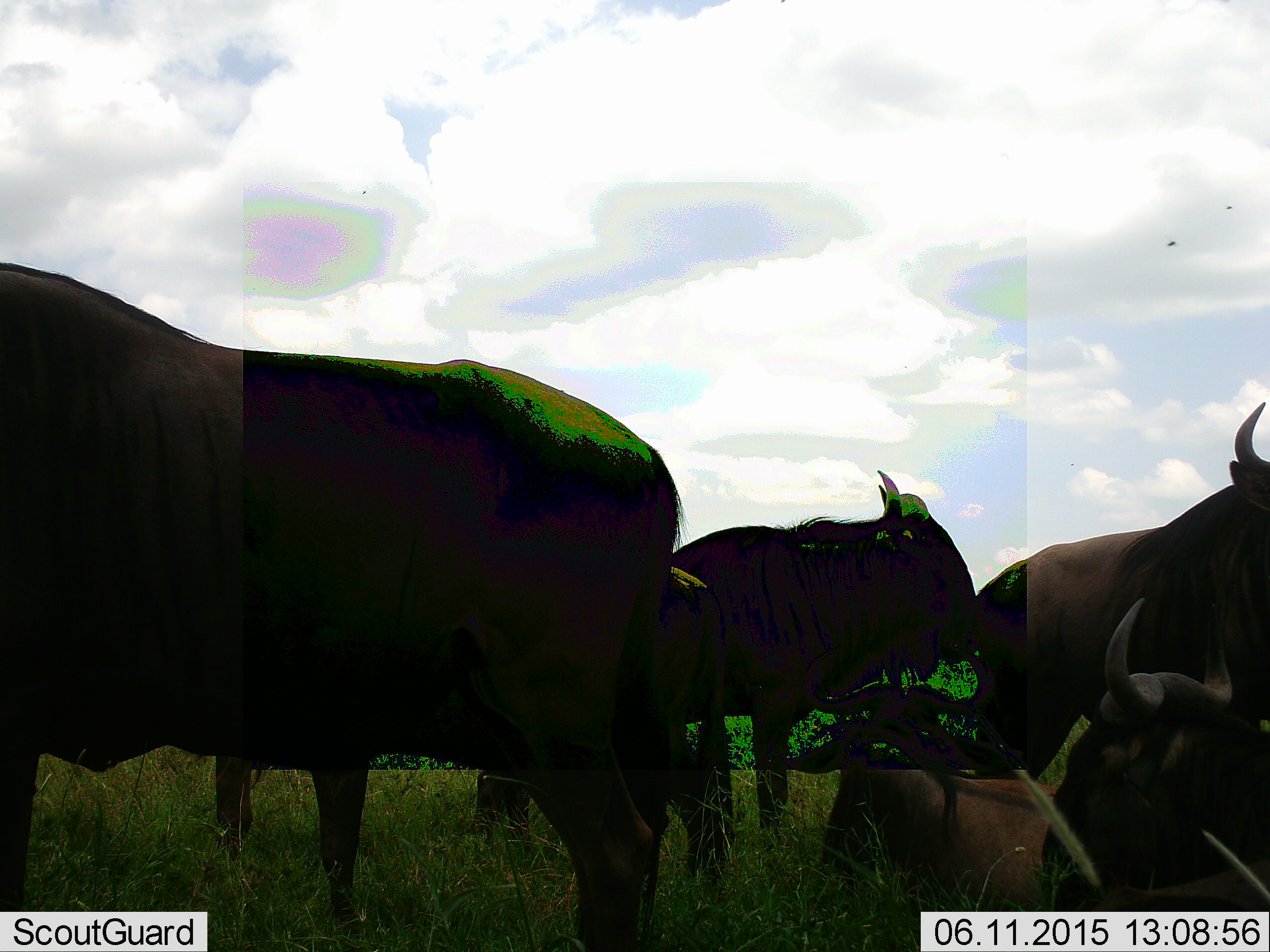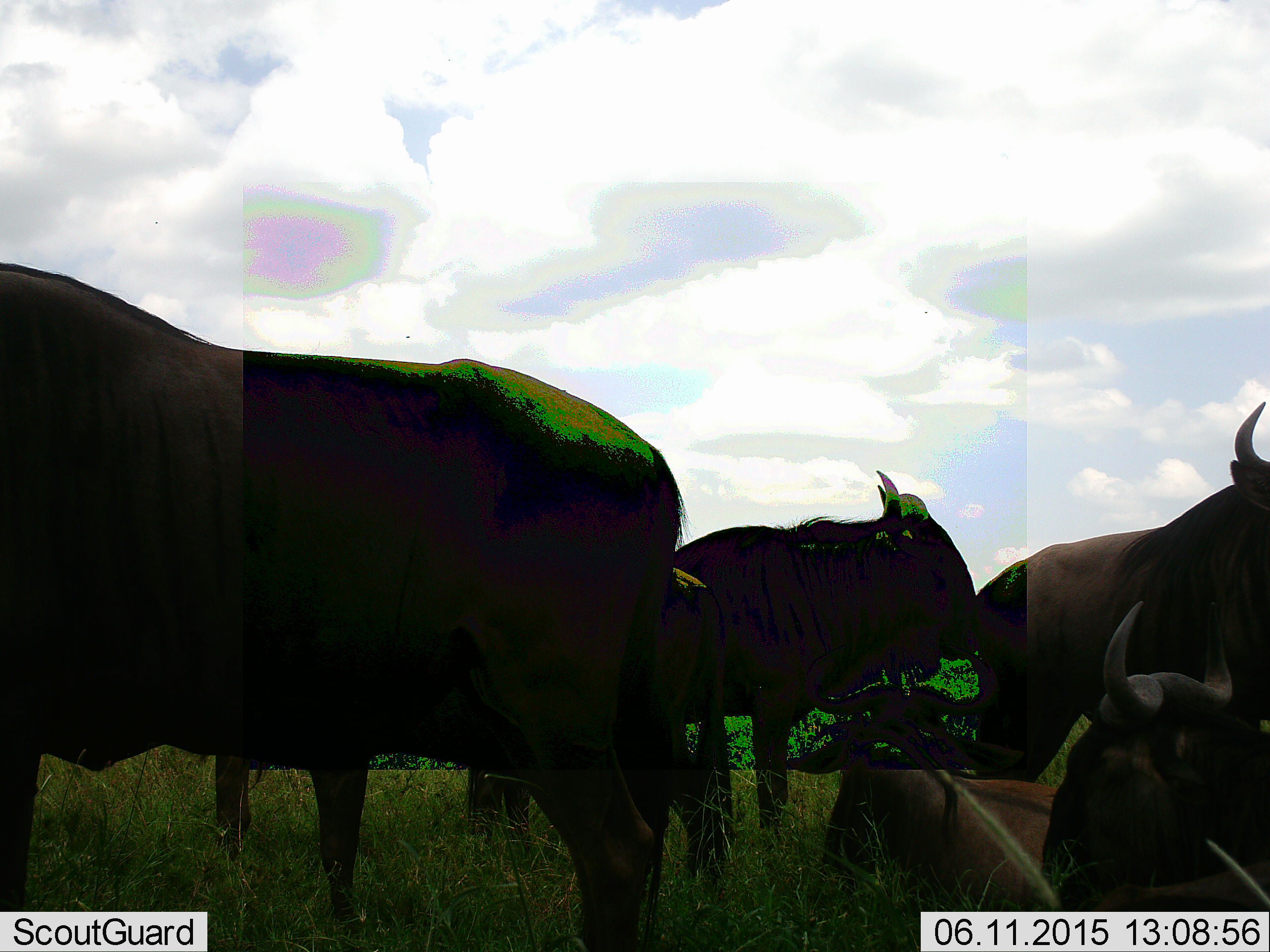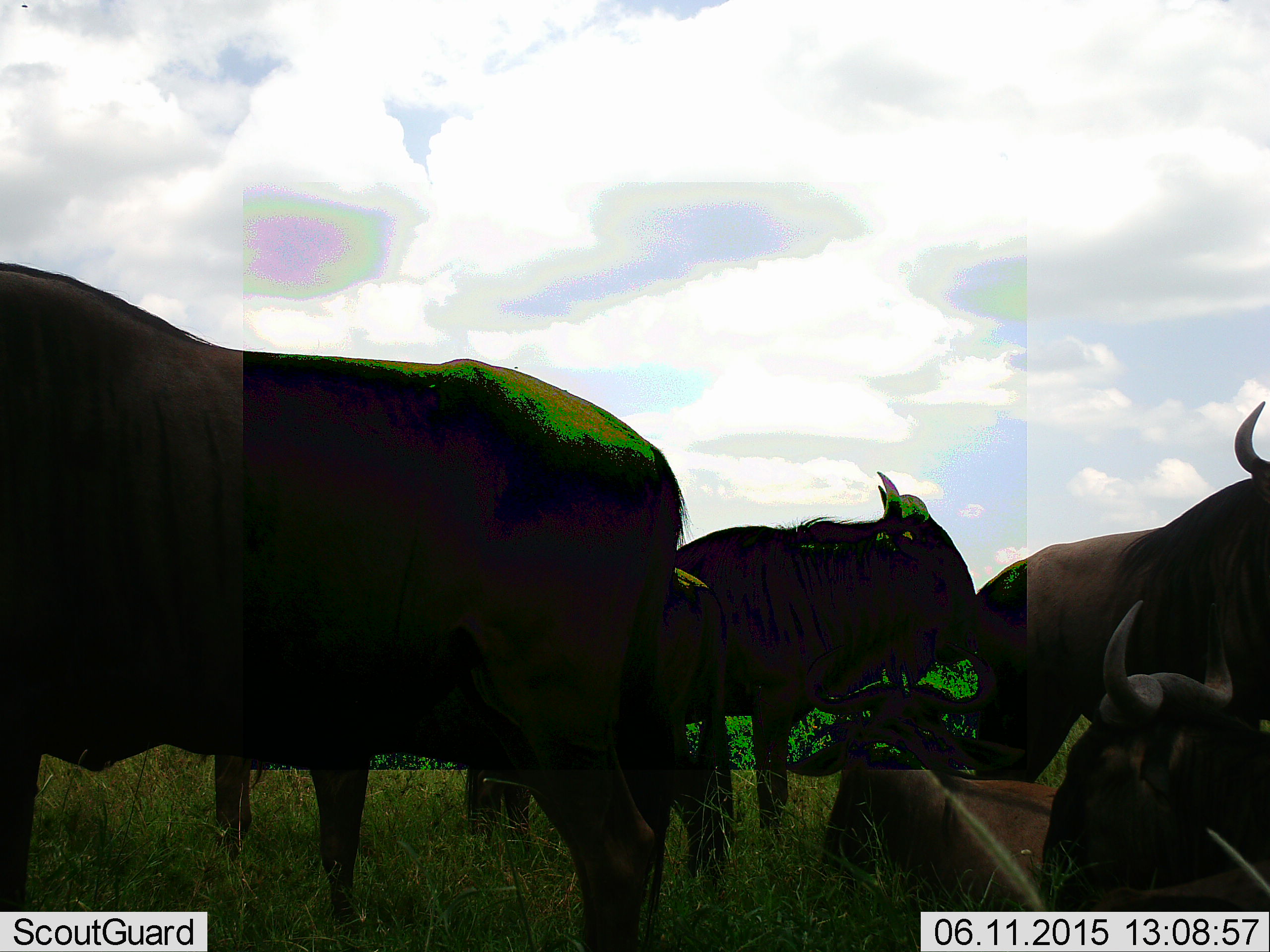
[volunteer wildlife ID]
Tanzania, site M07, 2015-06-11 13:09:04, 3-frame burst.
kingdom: Animalia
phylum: Chordata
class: Mammalia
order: Artiodactyla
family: Bovidae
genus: Connochaetes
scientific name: Connochaetes taurinus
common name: blue wildebeest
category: wildebeest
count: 6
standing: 70%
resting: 90%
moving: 0%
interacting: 20%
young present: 0%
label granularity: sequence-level